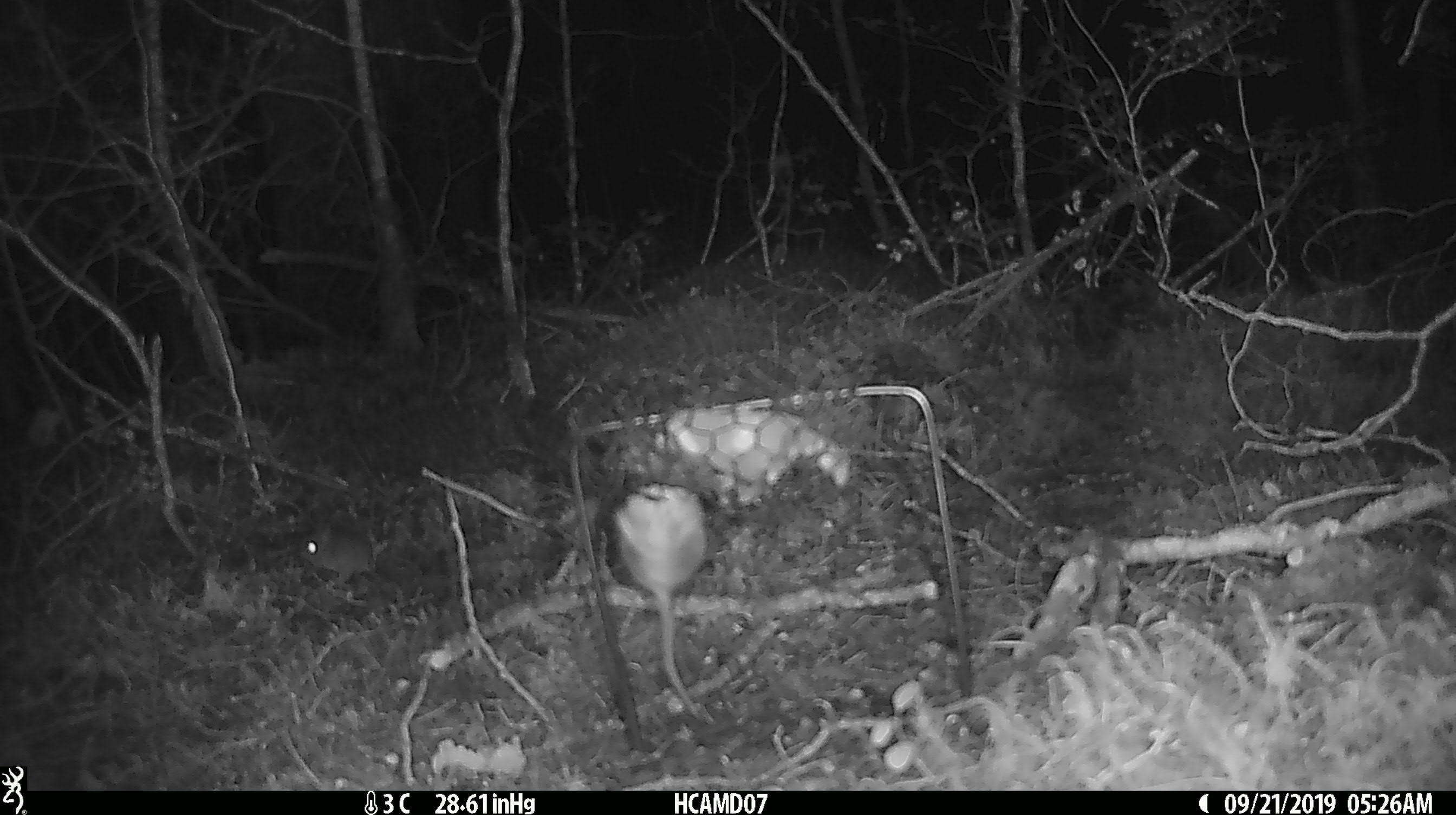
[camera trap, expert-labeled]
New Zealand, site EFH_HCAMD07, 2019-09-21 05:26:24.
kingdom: Animalia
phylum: Chordata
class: Mammalia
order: Rodentia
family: Muridae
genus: Mus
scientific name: Mus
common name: mouse